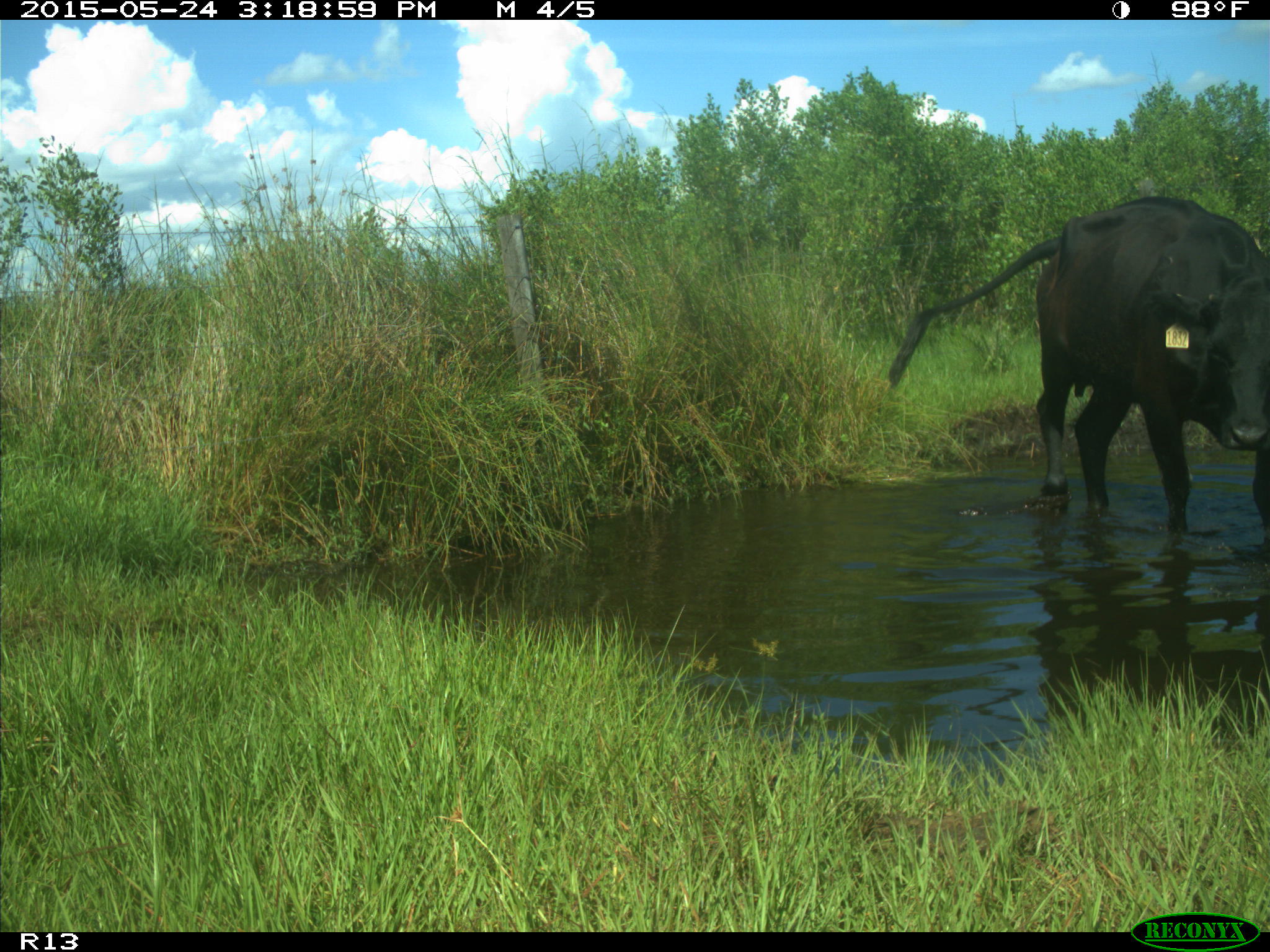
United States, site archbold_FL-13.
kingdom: Animalia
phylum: Chordata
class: Mammalia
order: Artiodactyla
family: Bovidae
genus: Bos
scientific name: Bos taurus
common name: domestic cow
Bos taurus (domestic cow).